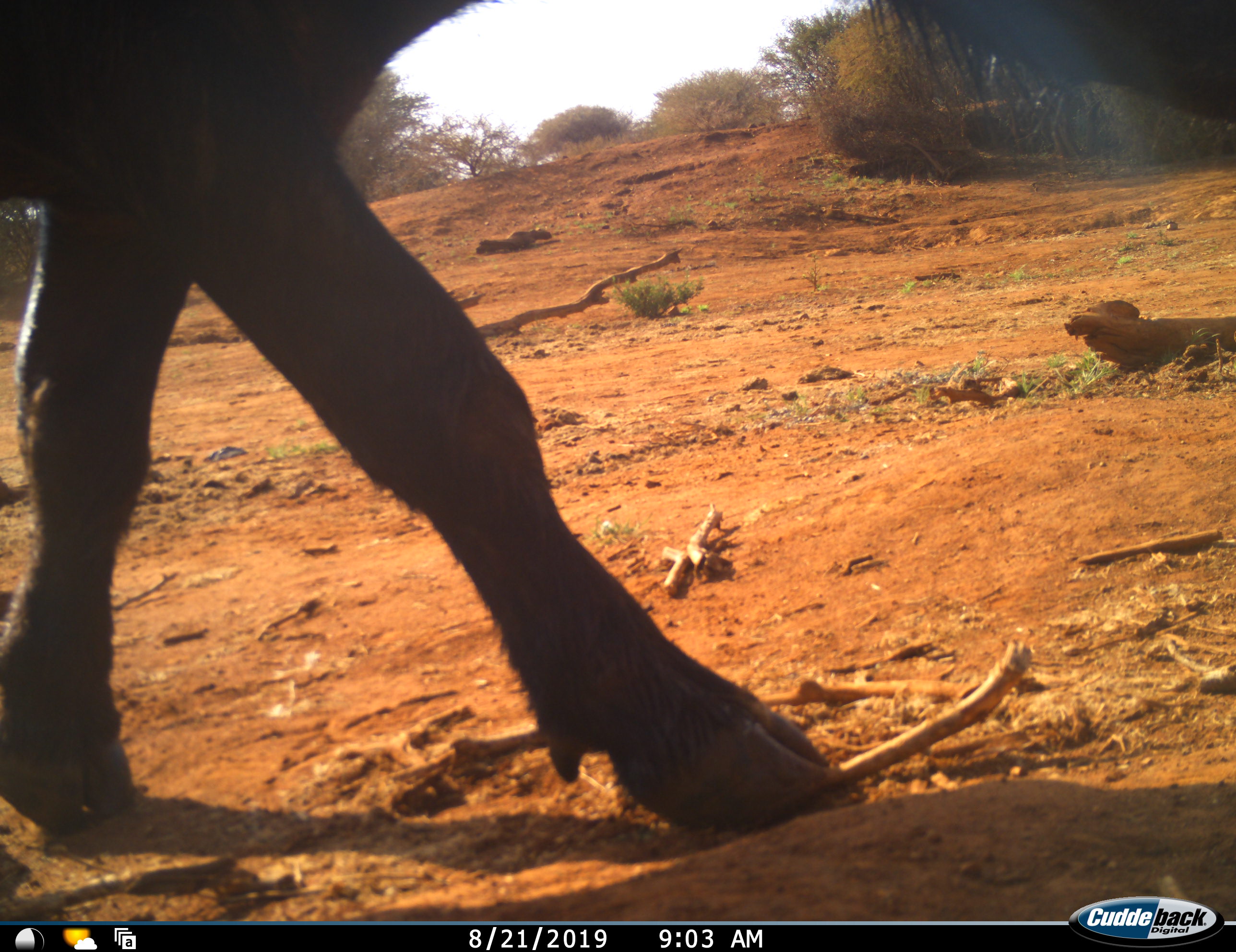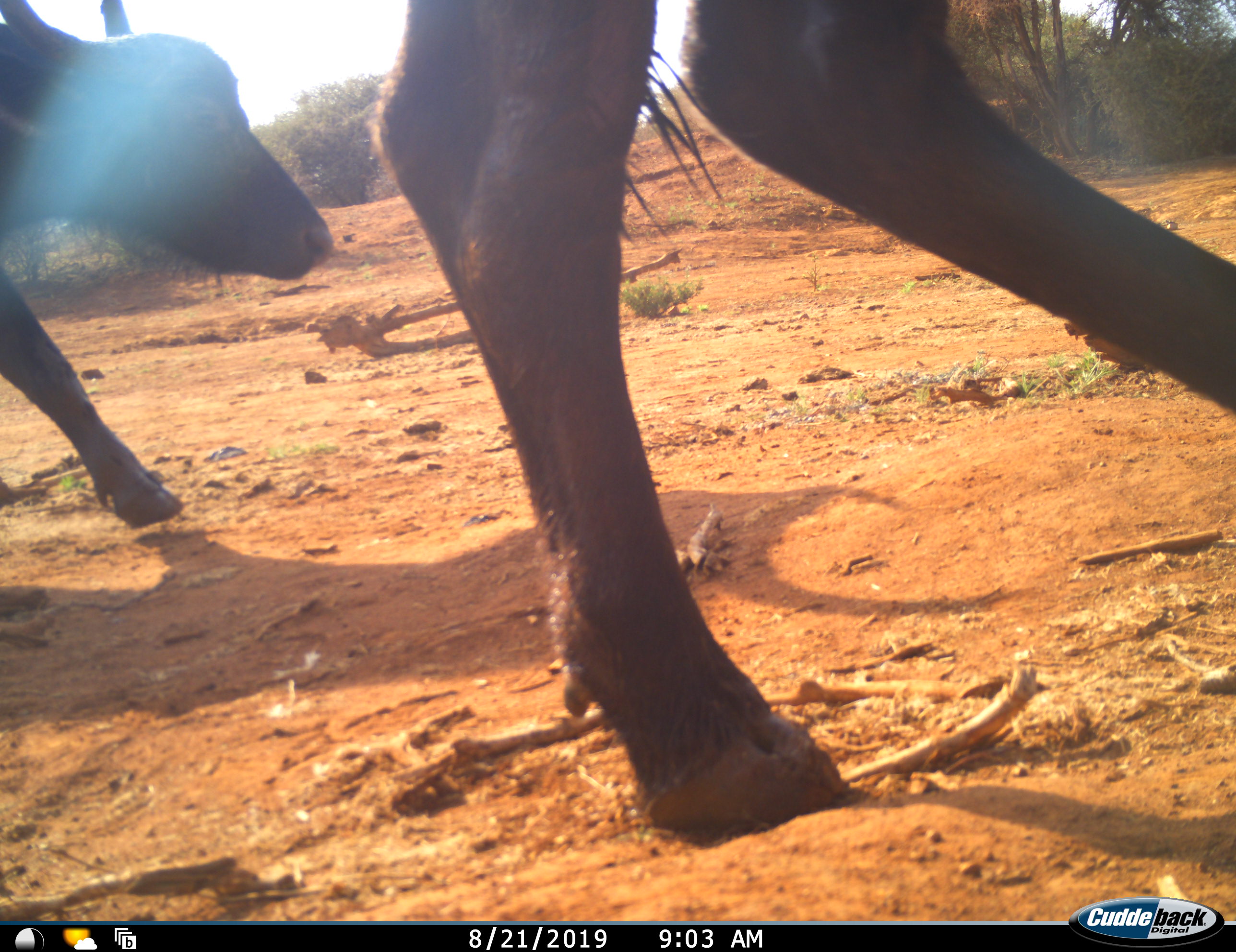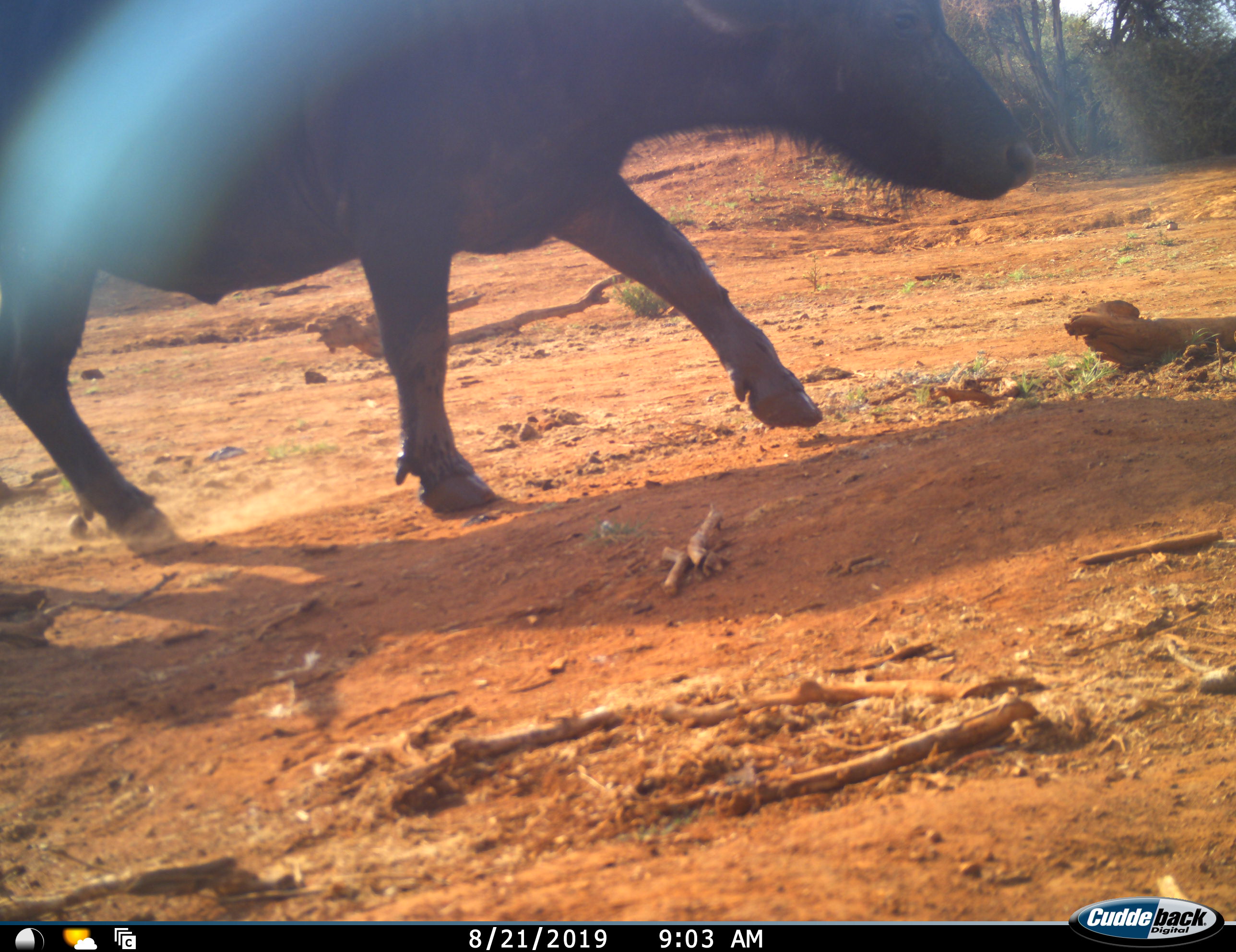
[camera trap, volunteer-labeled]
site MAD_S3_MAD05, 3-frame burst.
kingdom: Animalia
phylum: Chordata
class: Mammalia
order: Artiodactyla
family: Bovidae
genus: Syncerus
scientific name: Syncerus caffer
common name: african buffalo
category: buffalo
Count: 2.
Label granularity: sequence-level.